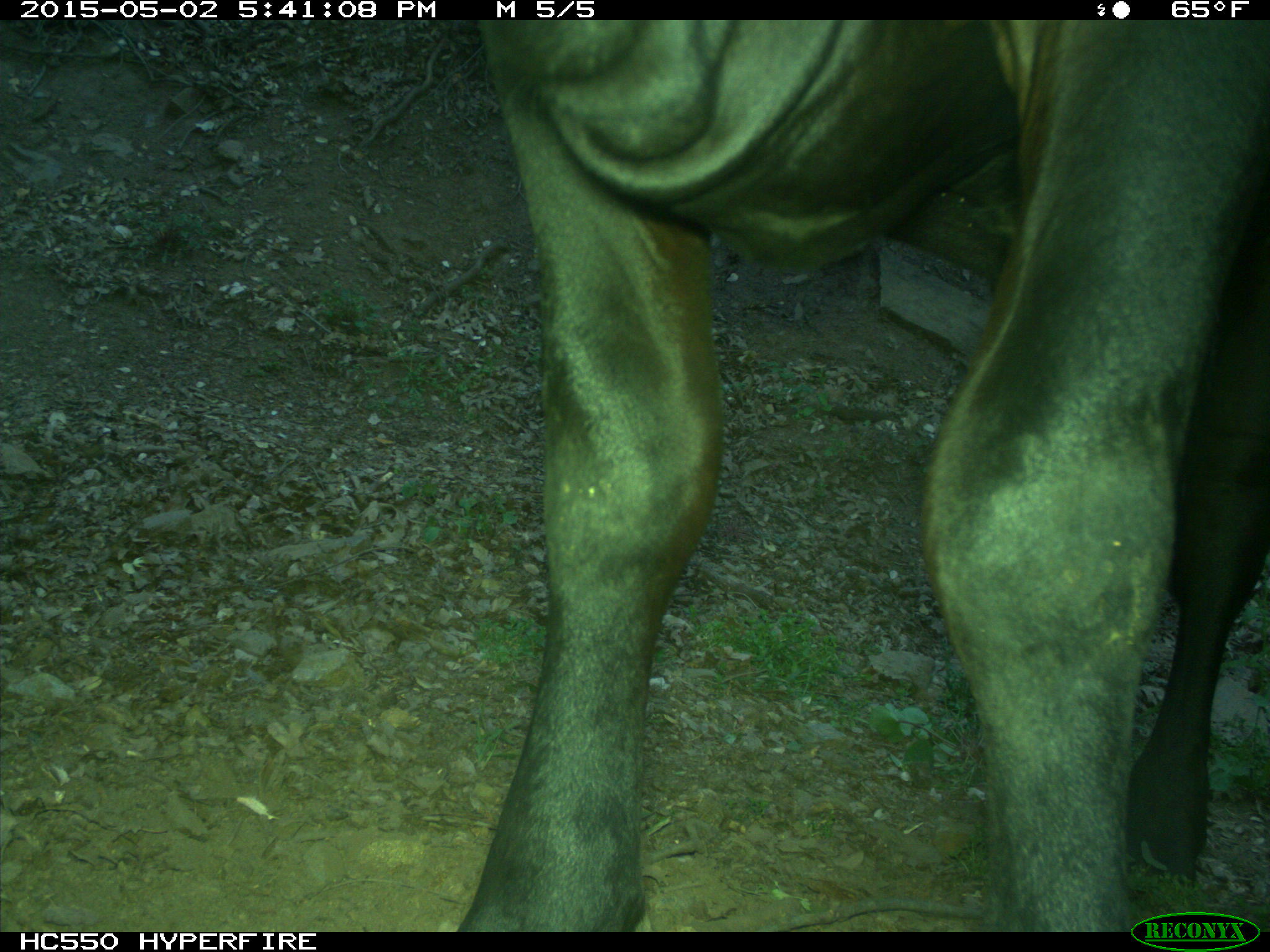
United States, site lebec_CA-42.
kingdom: Animalia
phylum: Chordata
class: Mammalia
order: Artiodactyla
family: Bovidae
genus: Bos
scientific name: Bos taurus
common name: domestic cow